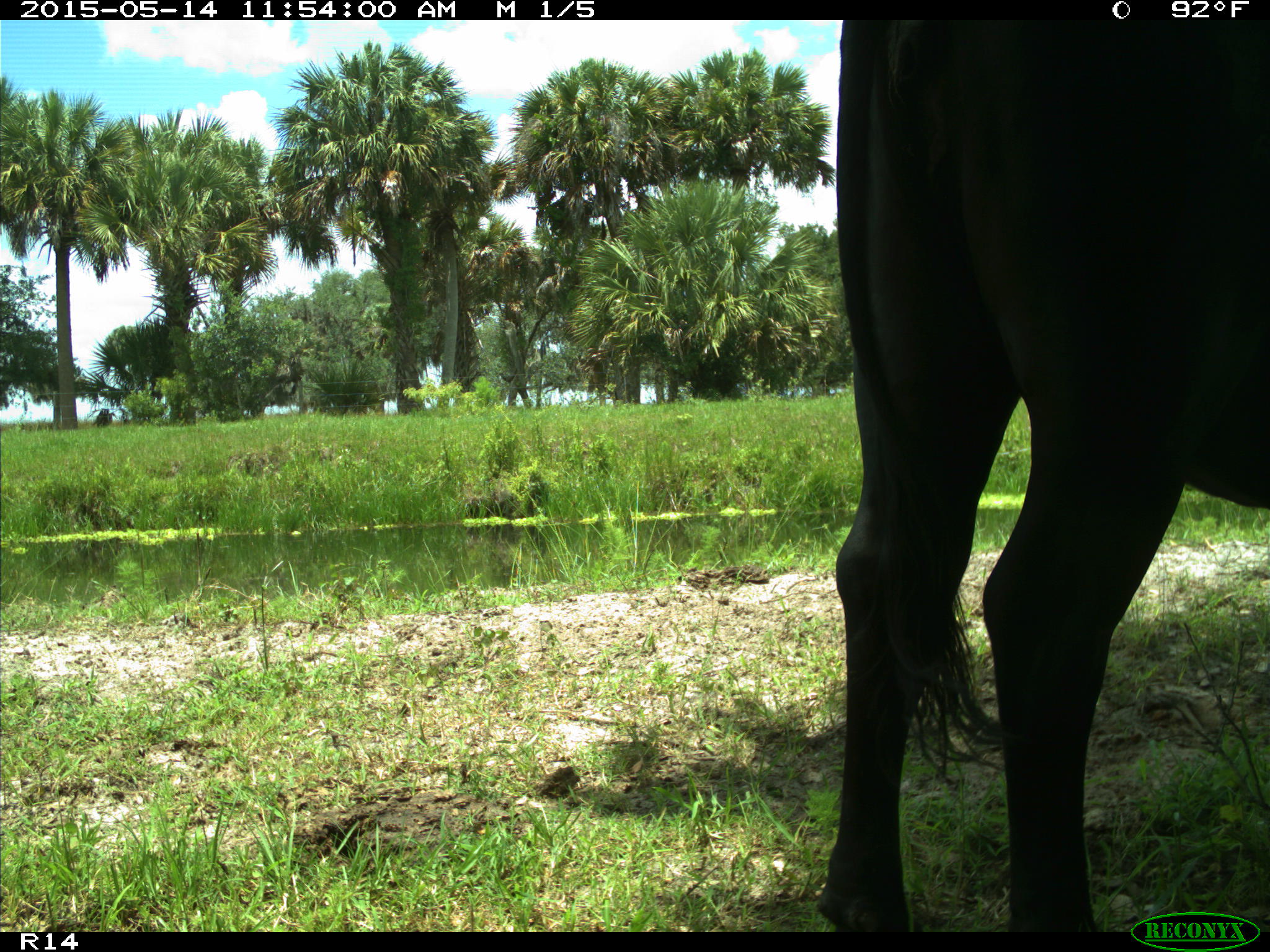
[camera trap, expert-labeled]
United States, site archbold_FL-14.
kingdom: Animalia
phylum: Chordata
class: Mammalia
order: Artiodactyla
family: Bovidae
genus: Bos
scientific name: Bos taurus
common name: domestic cow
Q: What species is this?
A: Bos taurus (domestic cow).